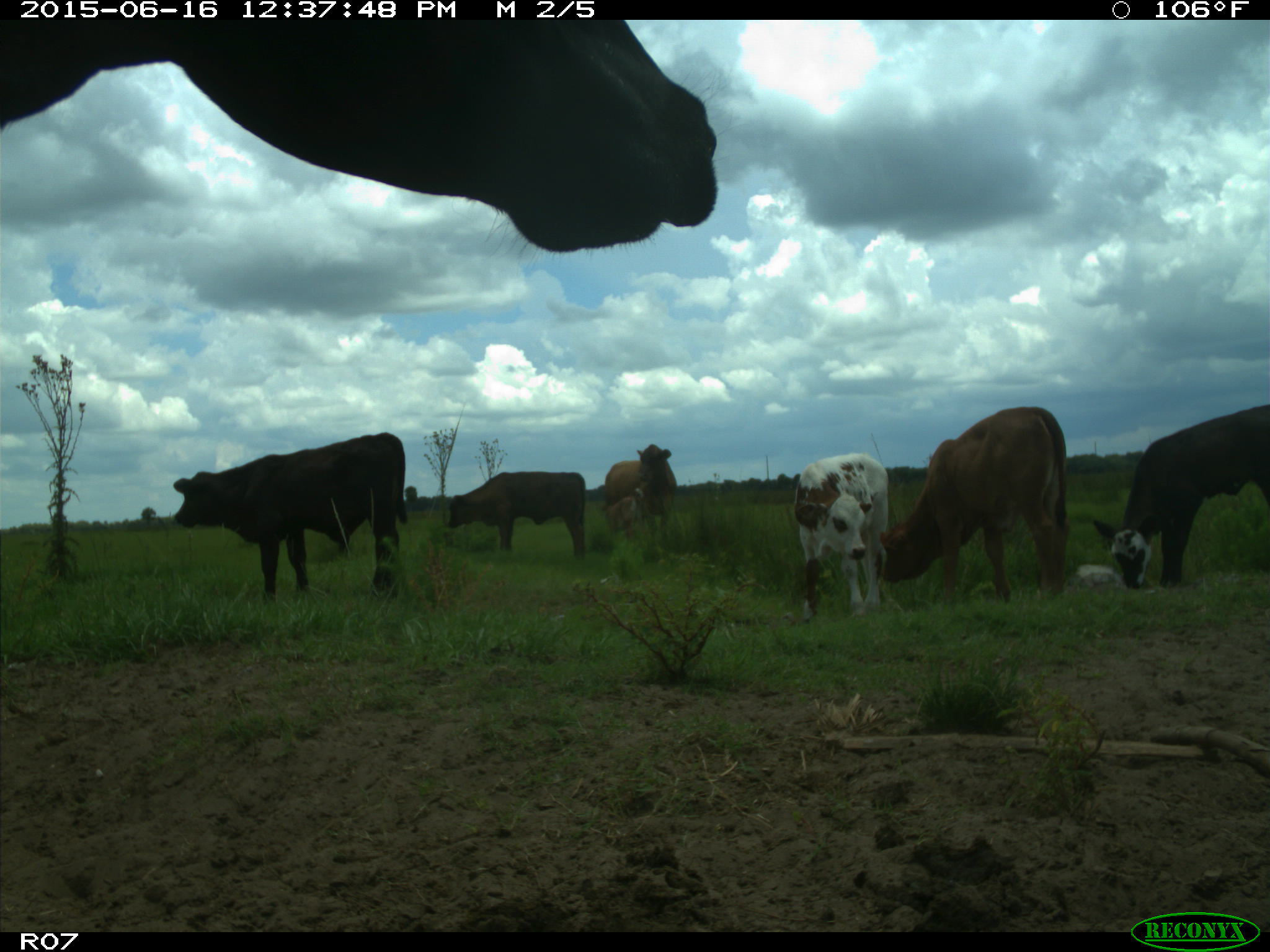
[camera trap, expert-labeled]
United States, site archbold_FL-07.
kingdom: Animalia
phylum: Chordata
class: Mammalia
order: Artiodactyla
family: Bovidae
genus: Bos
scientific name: Bos taurus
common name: domestic cow